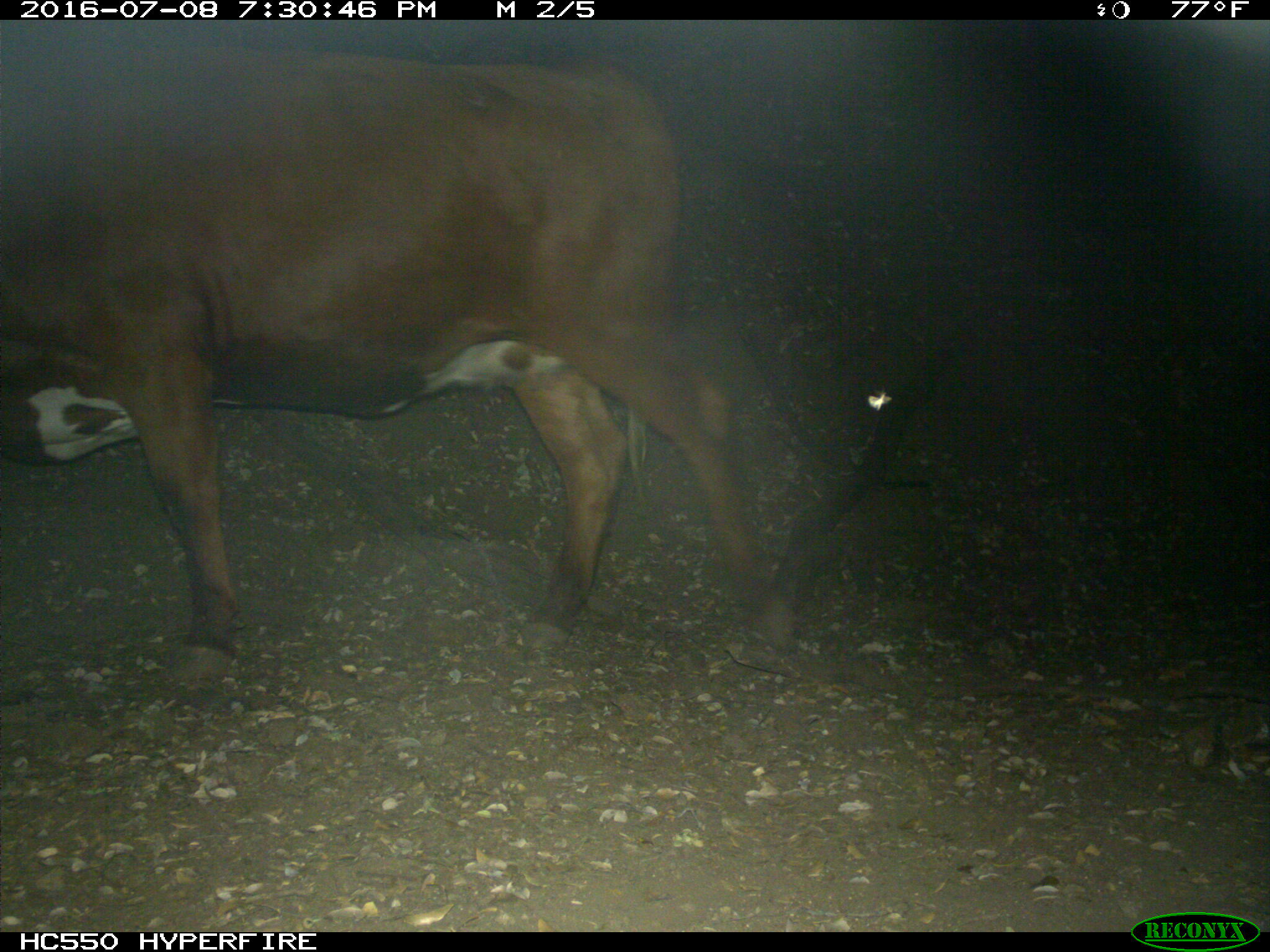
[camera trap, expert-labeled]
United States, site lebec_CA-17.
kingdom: Animalia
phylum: Chordata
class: Mammalia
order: Artiodactyla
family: Bovidae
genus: Bos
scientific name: Bos taurus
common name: domestic cow